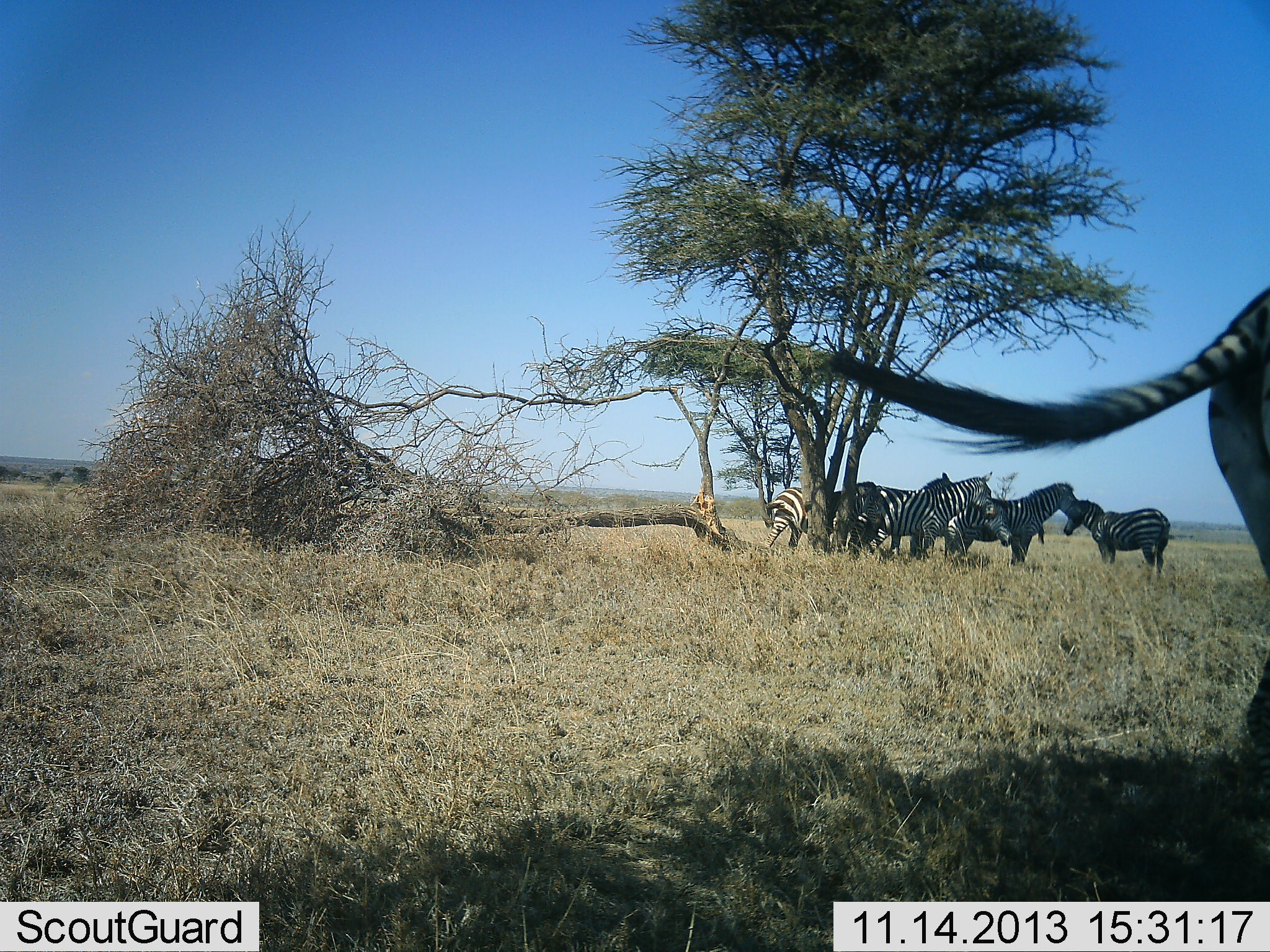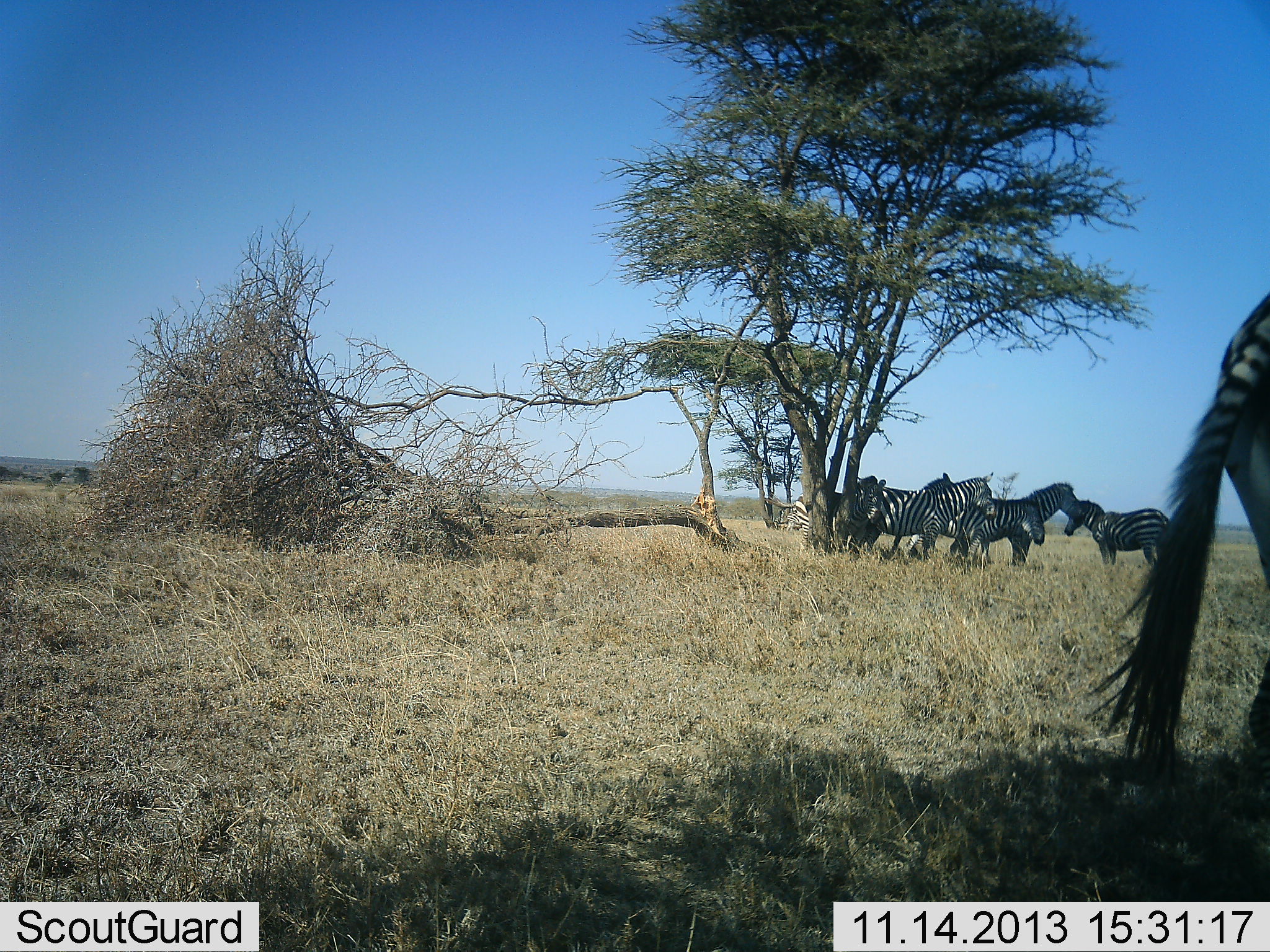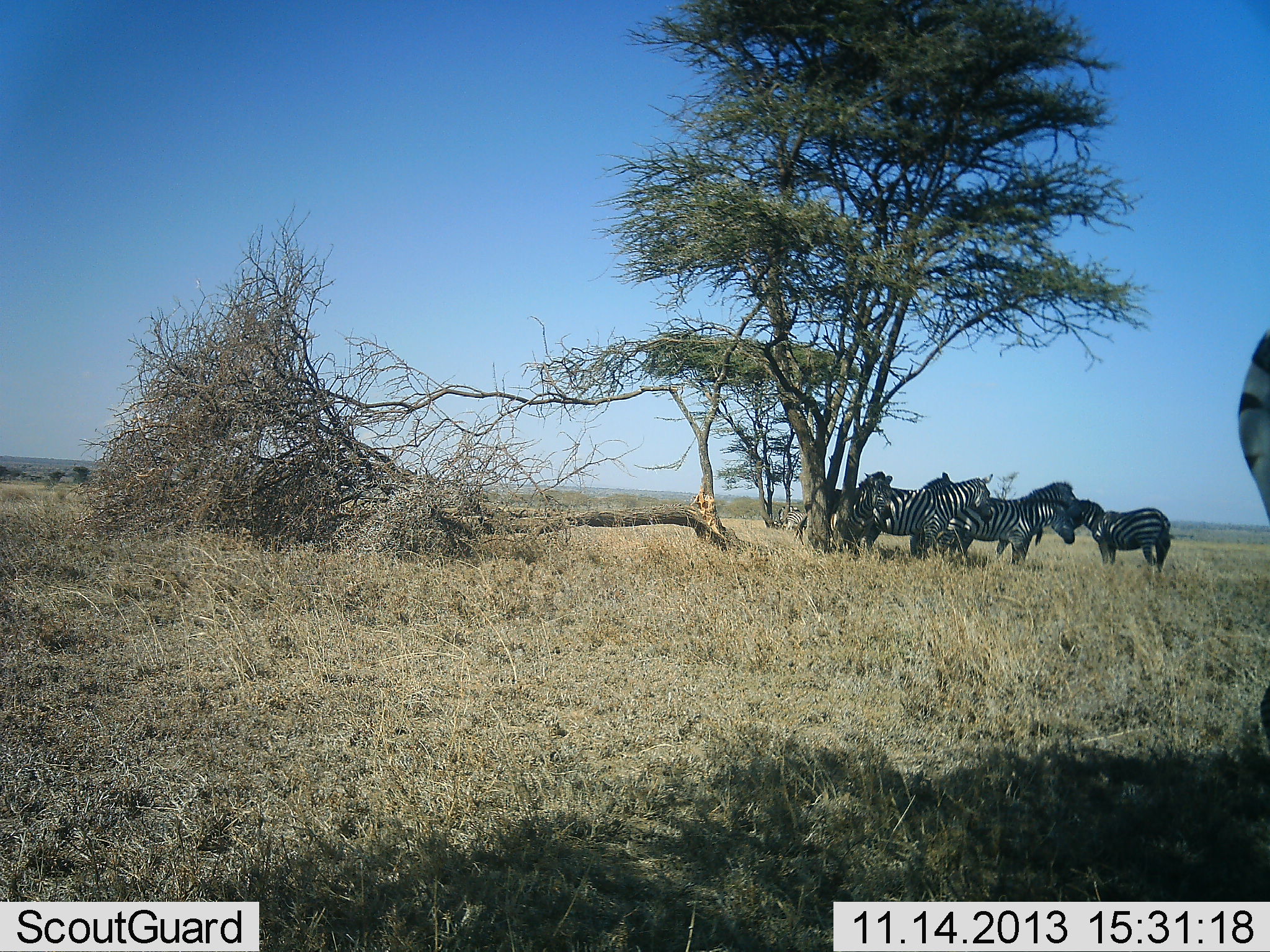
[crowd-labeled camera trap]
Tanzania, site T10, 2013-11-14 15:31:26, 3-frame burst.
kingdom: Animalia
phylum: Chordata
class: Mammalia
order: Perissodactyla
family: Equidae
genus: Equus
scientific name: Equus quagga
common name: plains zebra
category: zebra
Zebra (plains zebra) (Equus quagga), count 7. Behavior (volunteer vote fractions): standing 90%, resting 20%, moving 0%, interacting 0%. Young present (vote fraction): 0%. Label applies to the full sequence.